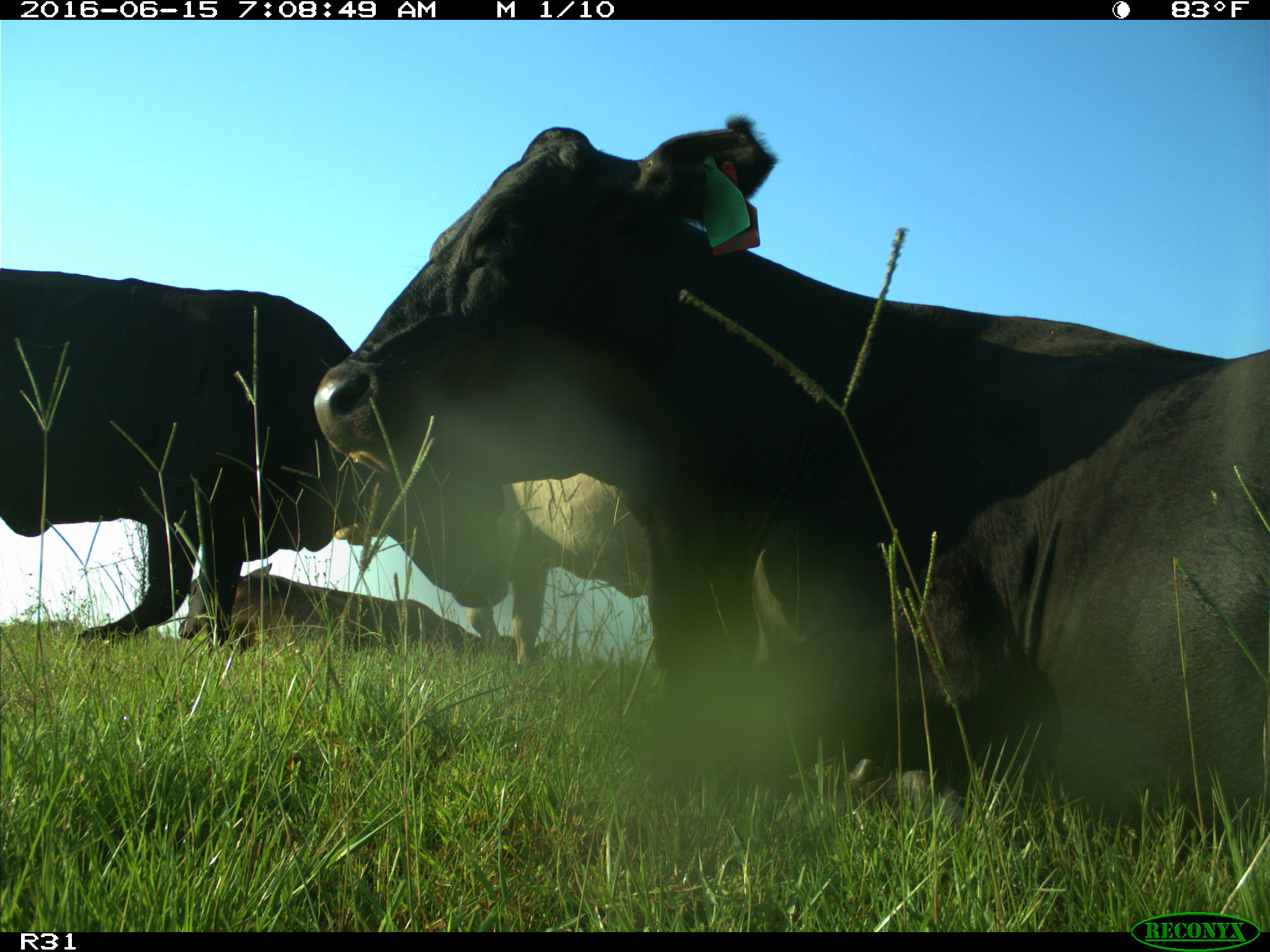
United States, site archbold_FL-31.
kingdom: Animalia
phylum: Chordata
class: Mammalia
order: Artiodactyla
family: Bovidae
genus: Bos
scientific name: Bos taurus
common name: domestic cow